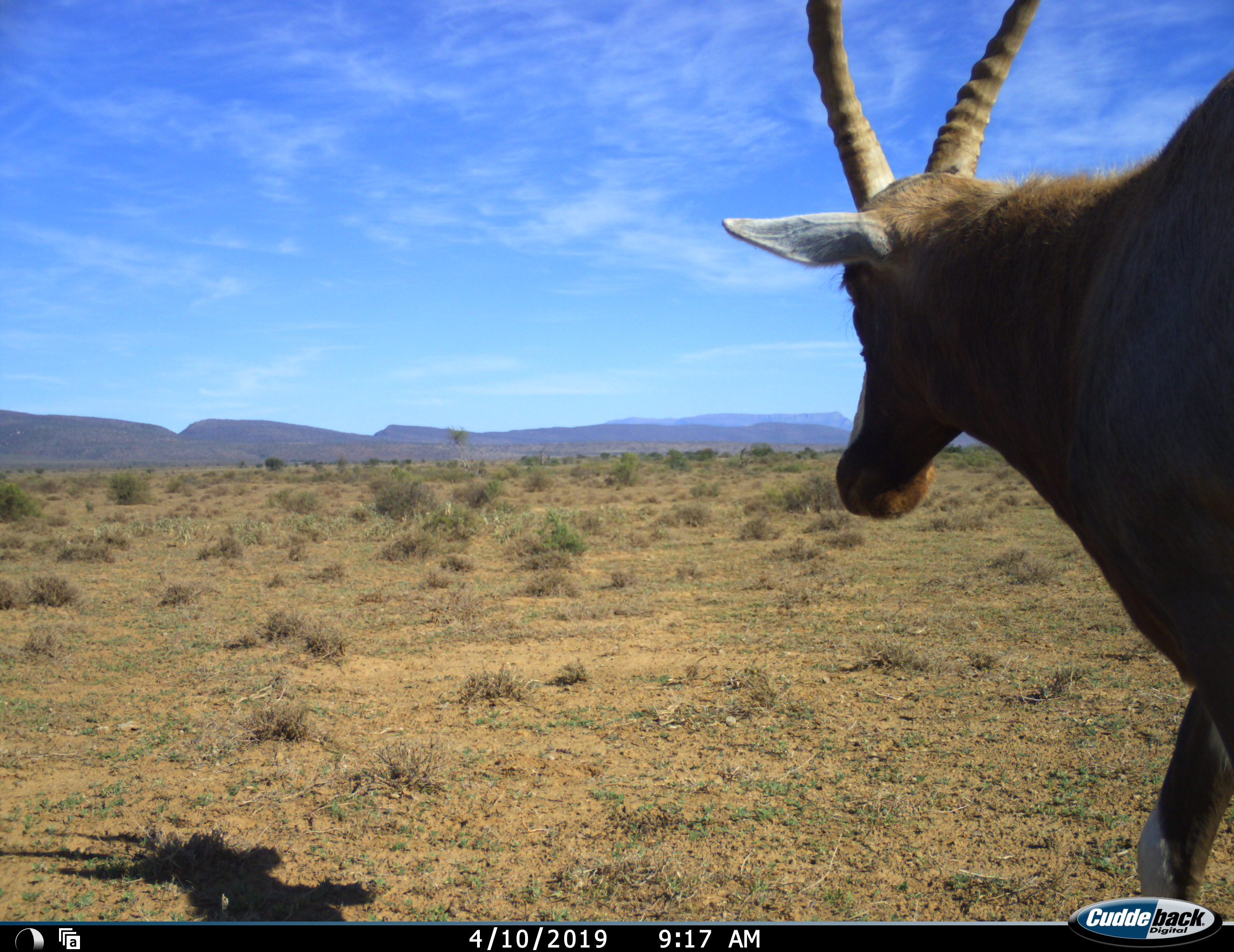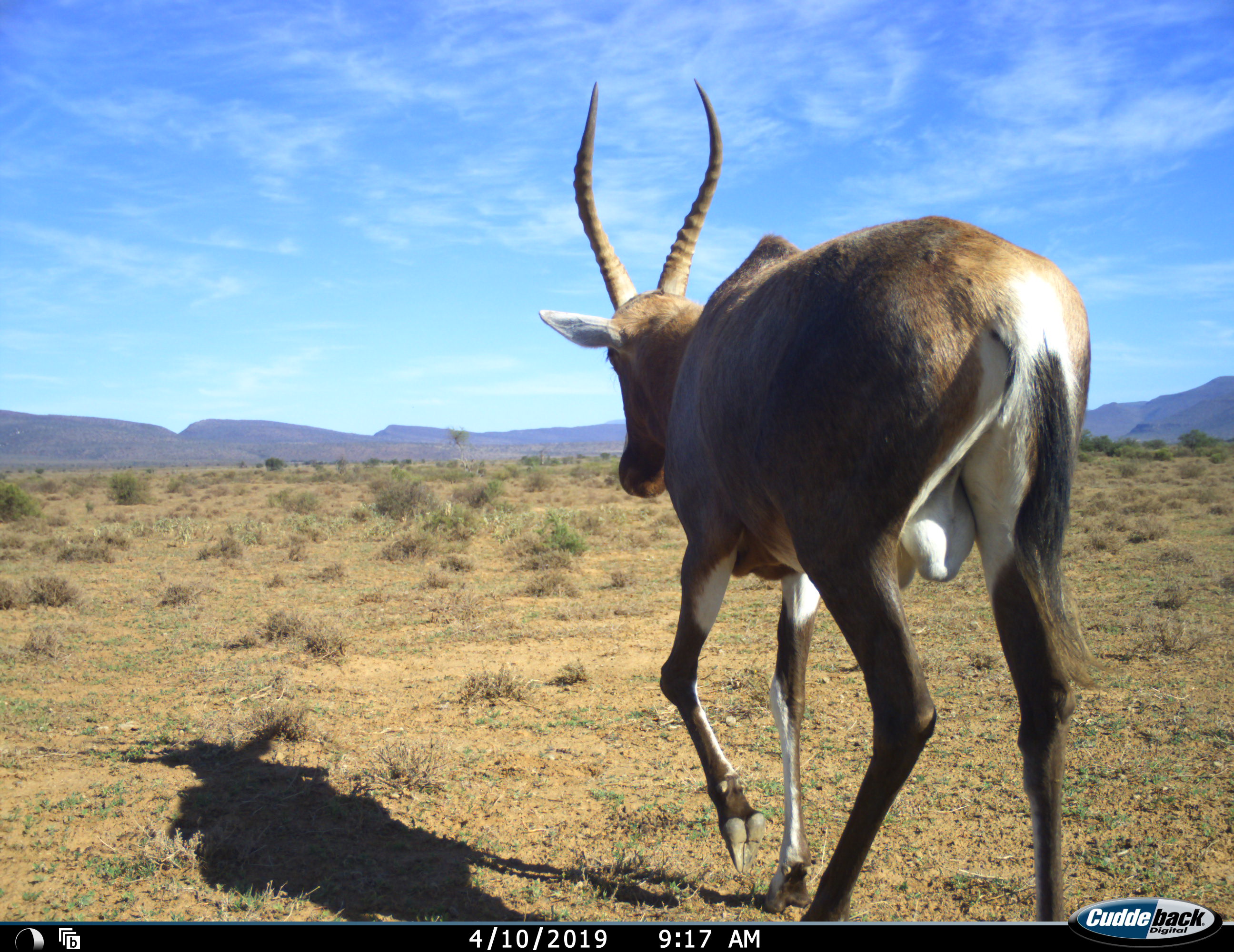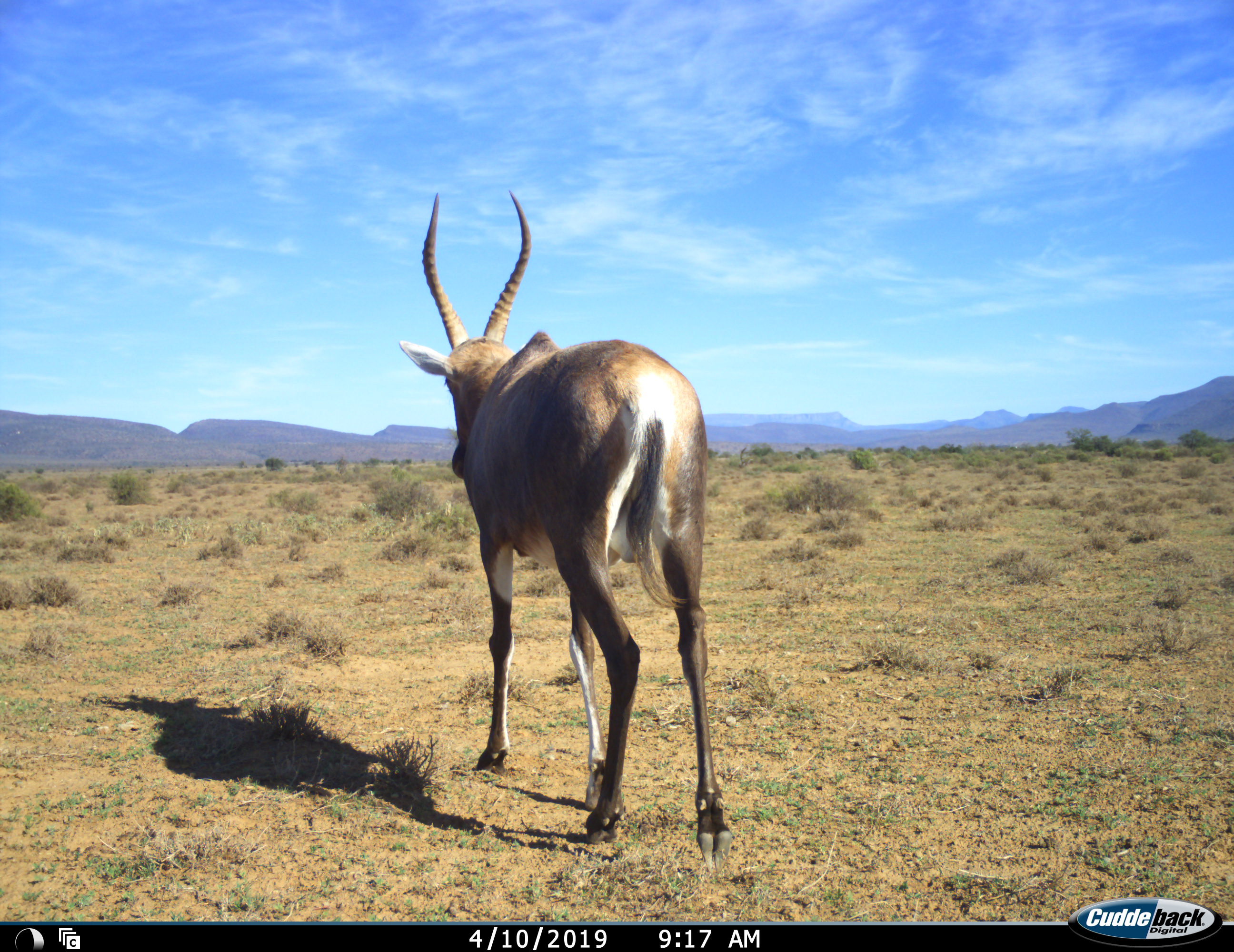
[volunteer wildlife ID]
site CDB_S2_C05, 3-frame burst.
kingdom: Animalia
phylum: Chordata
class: Mammalia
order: Artiodactyla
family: Bovidae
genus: Damaliscus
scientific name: Damaliscus pygargus phillipsi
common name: blesbok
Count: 1.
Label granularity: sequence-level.